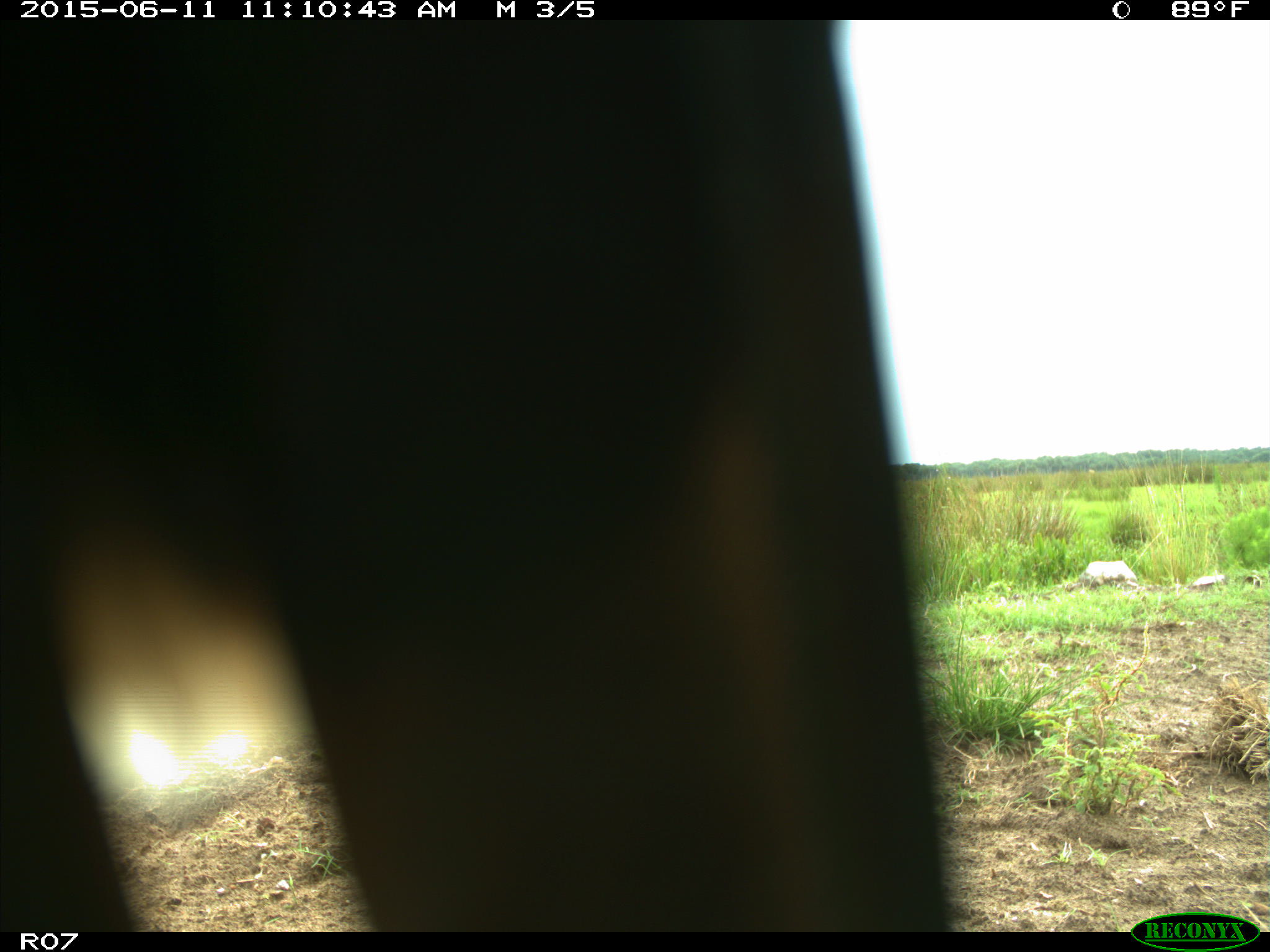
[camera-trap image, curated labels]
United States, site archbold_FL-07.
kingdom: Animalia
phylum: Chordata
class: Mammalia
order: Artiodactyla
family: Bovidae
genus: Bos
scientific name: Bos taurus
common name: domestic cow